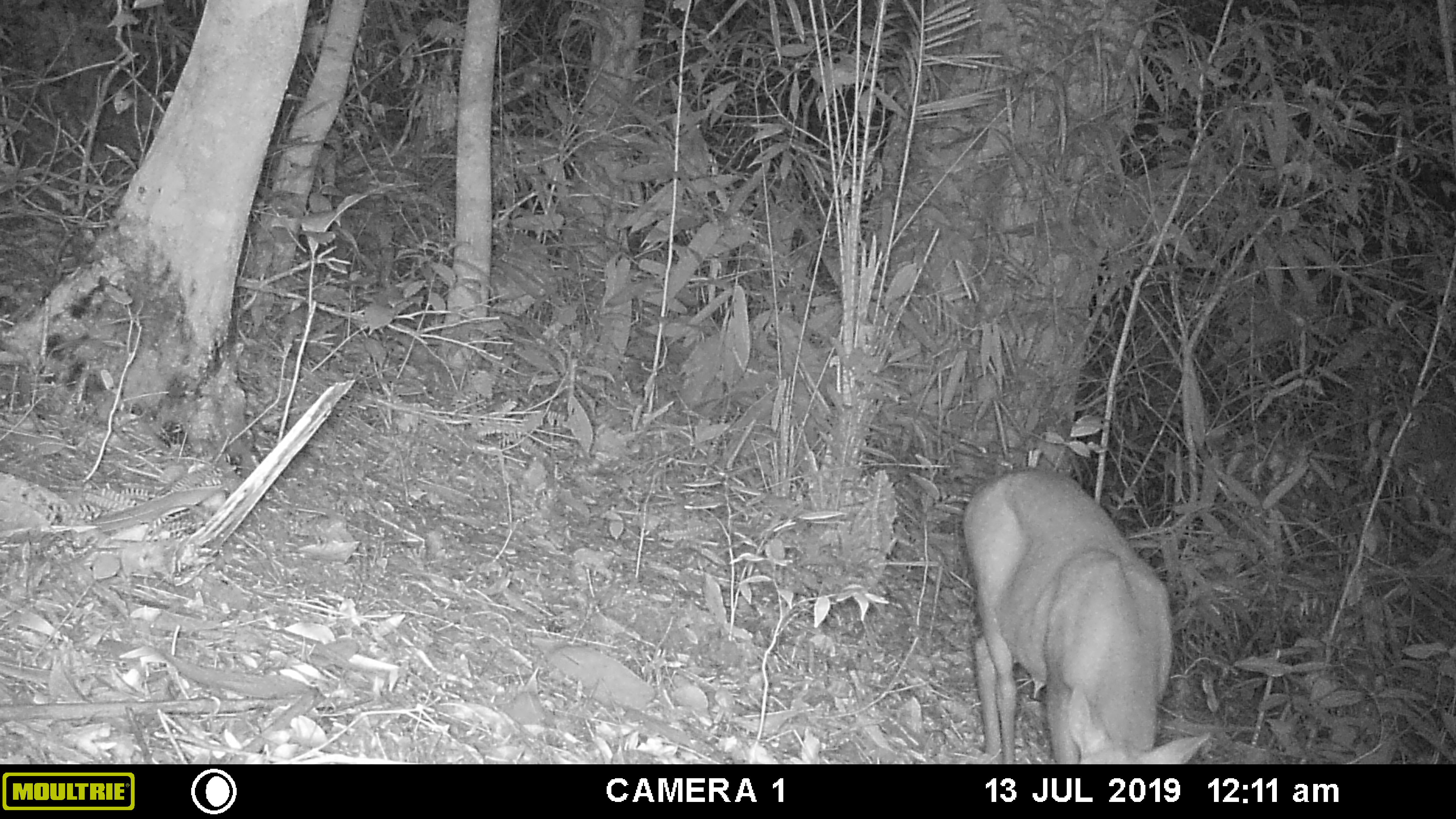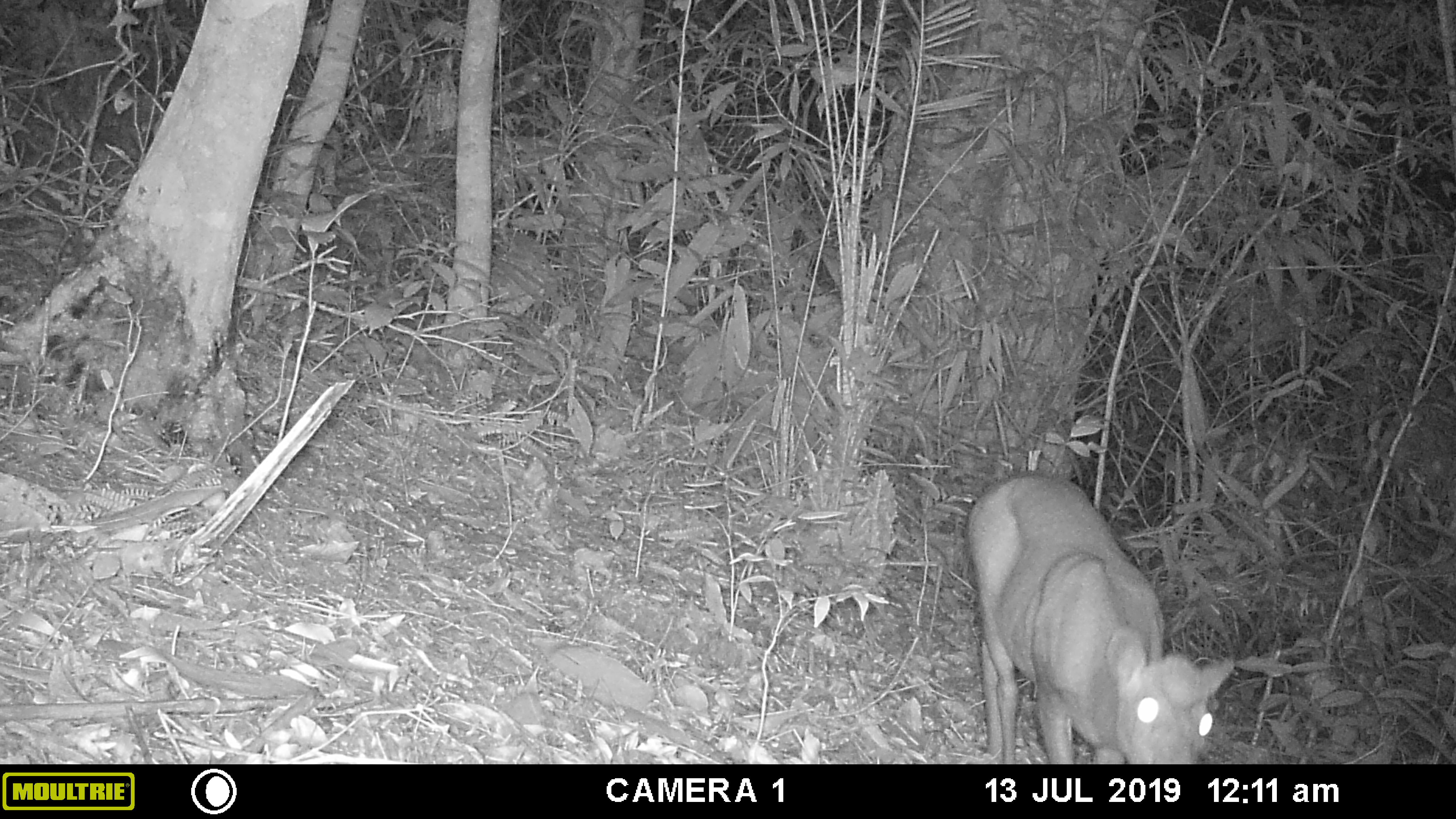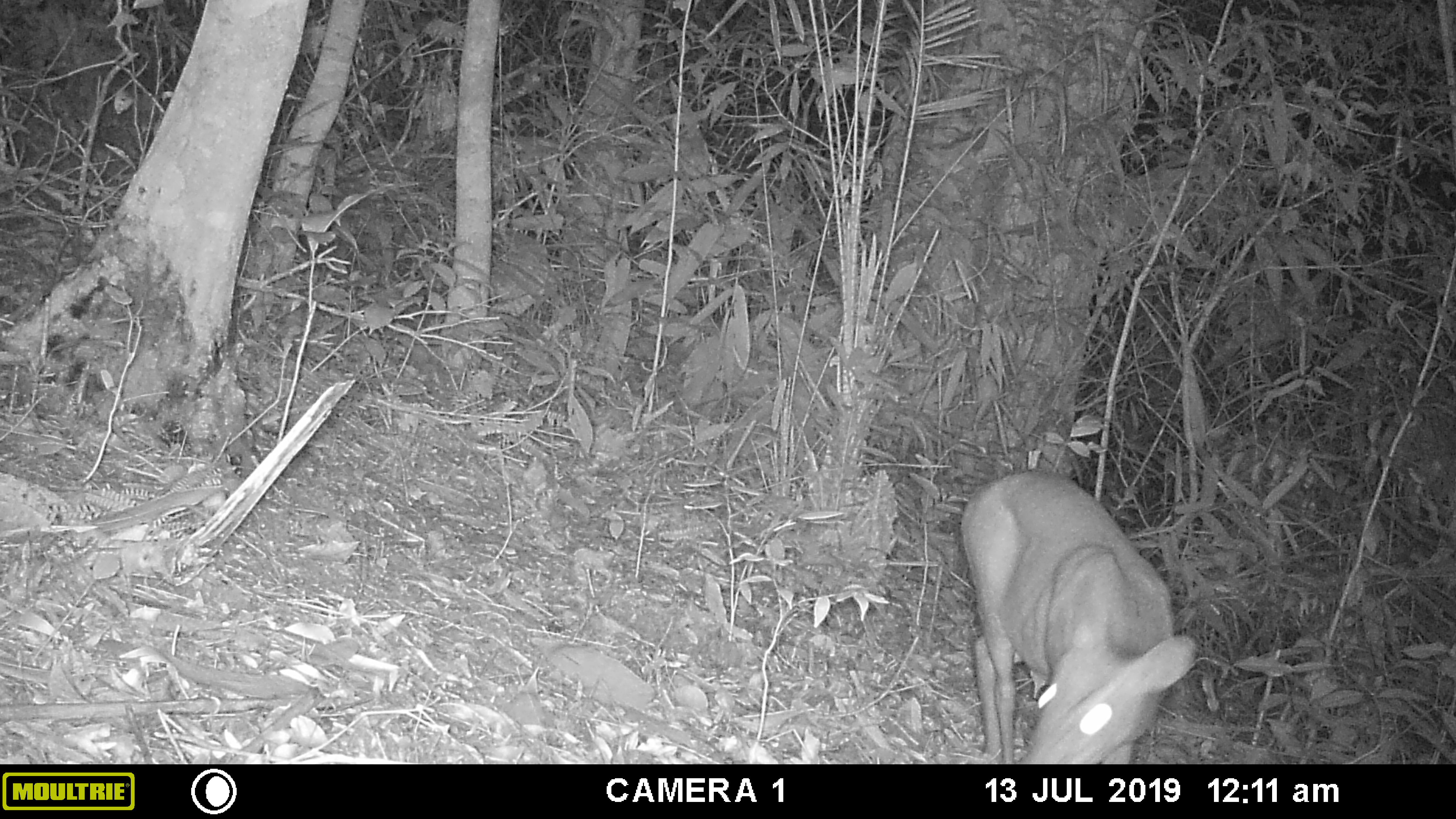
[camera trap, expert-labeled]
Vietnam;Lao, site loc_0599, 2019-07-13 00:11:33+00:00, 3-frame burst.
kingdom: Animalia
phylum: Chordata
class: Mammalia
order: Artiodactyla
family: Cervidae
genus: Muntiacus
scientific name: Muntiacus muntjak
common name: red muntjac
Red muntjac (Muntiacus muntjak). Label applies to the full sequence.